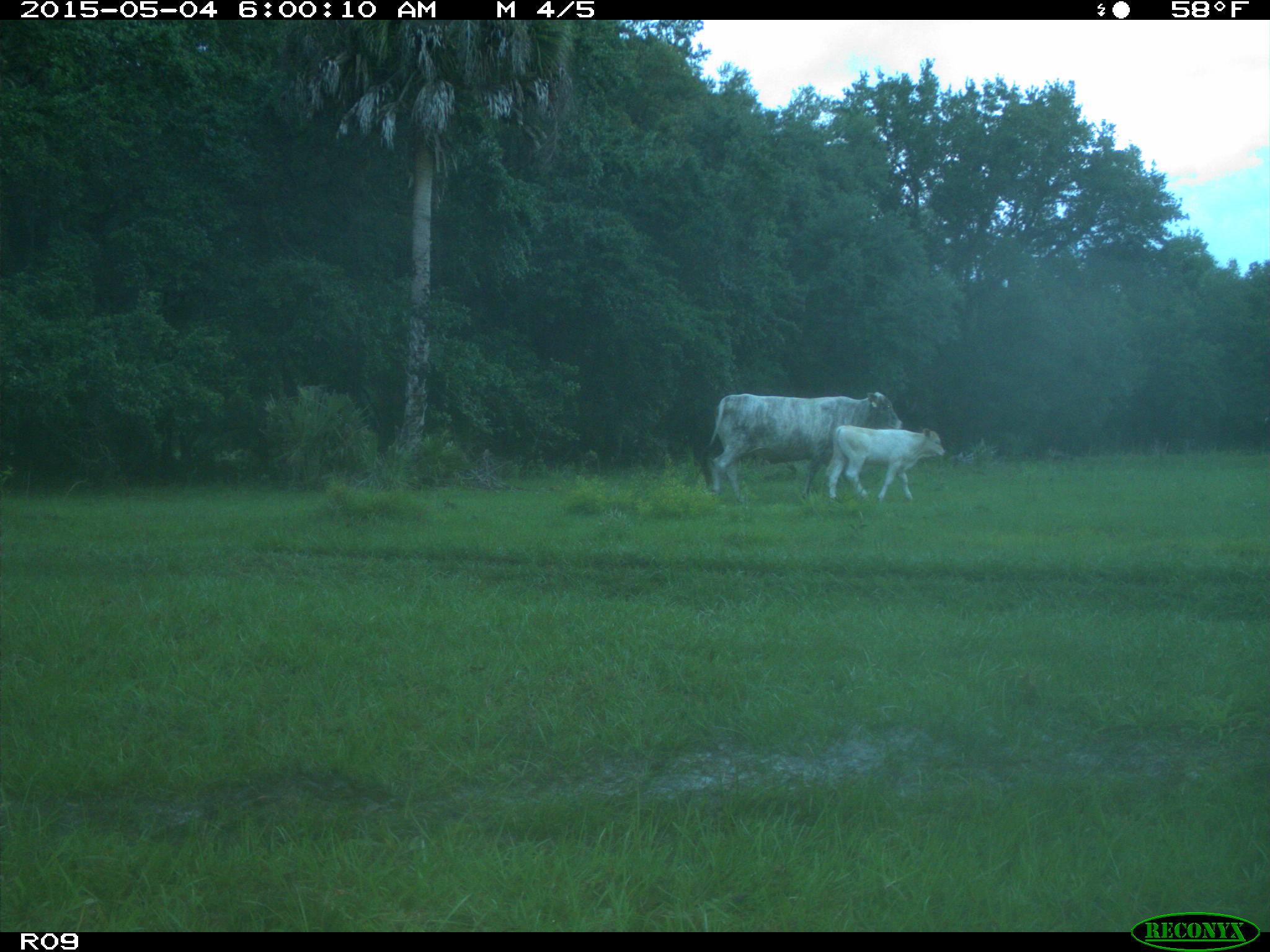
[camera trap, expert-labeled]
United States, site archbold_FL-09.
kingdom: Animalia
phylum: Chordata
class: Mammalia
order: Artiodactyla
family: Bovidae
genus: Bos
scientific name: Bos taurus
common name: domestic cow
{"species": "Bos taurus (domestic cow)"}